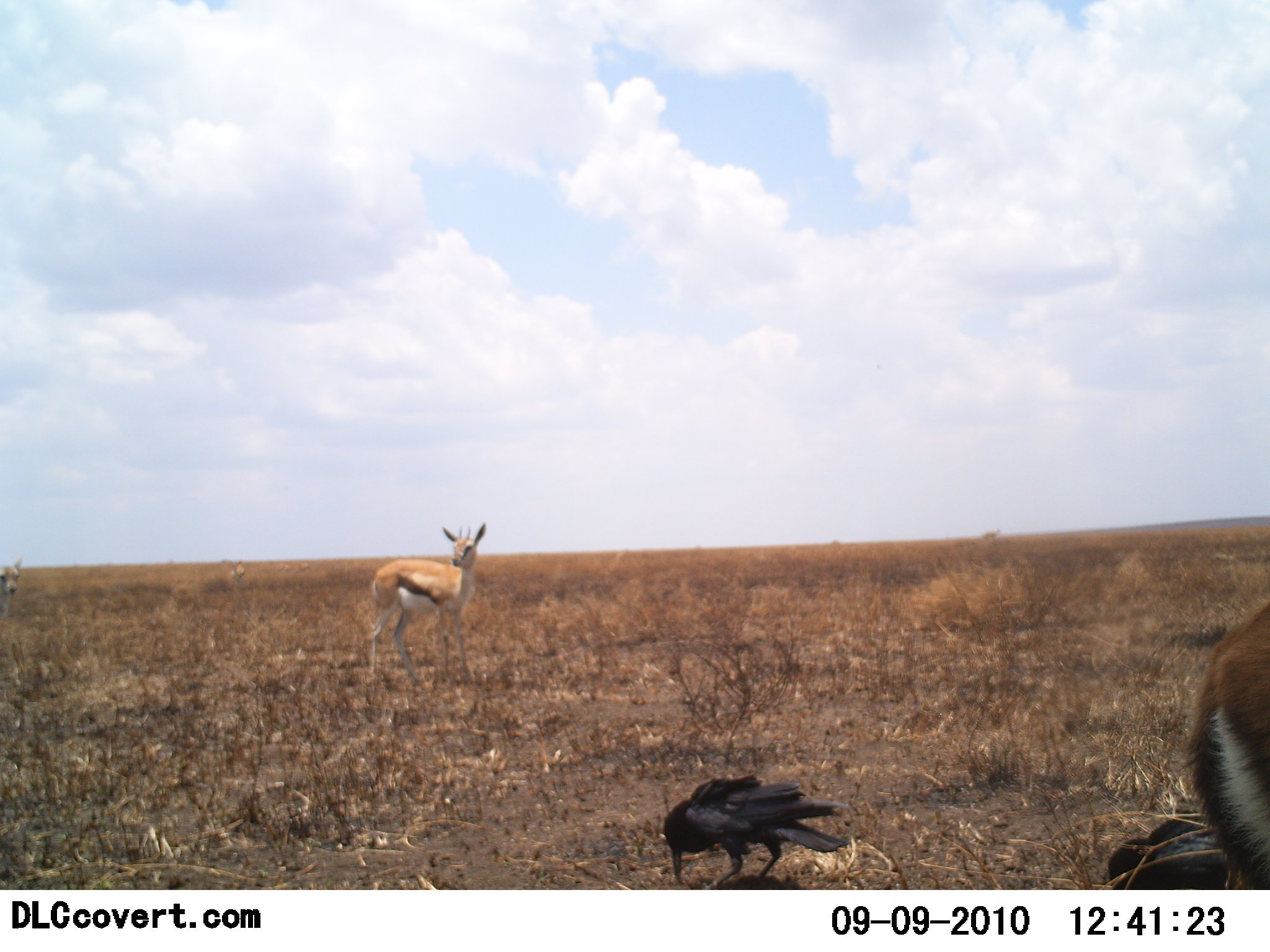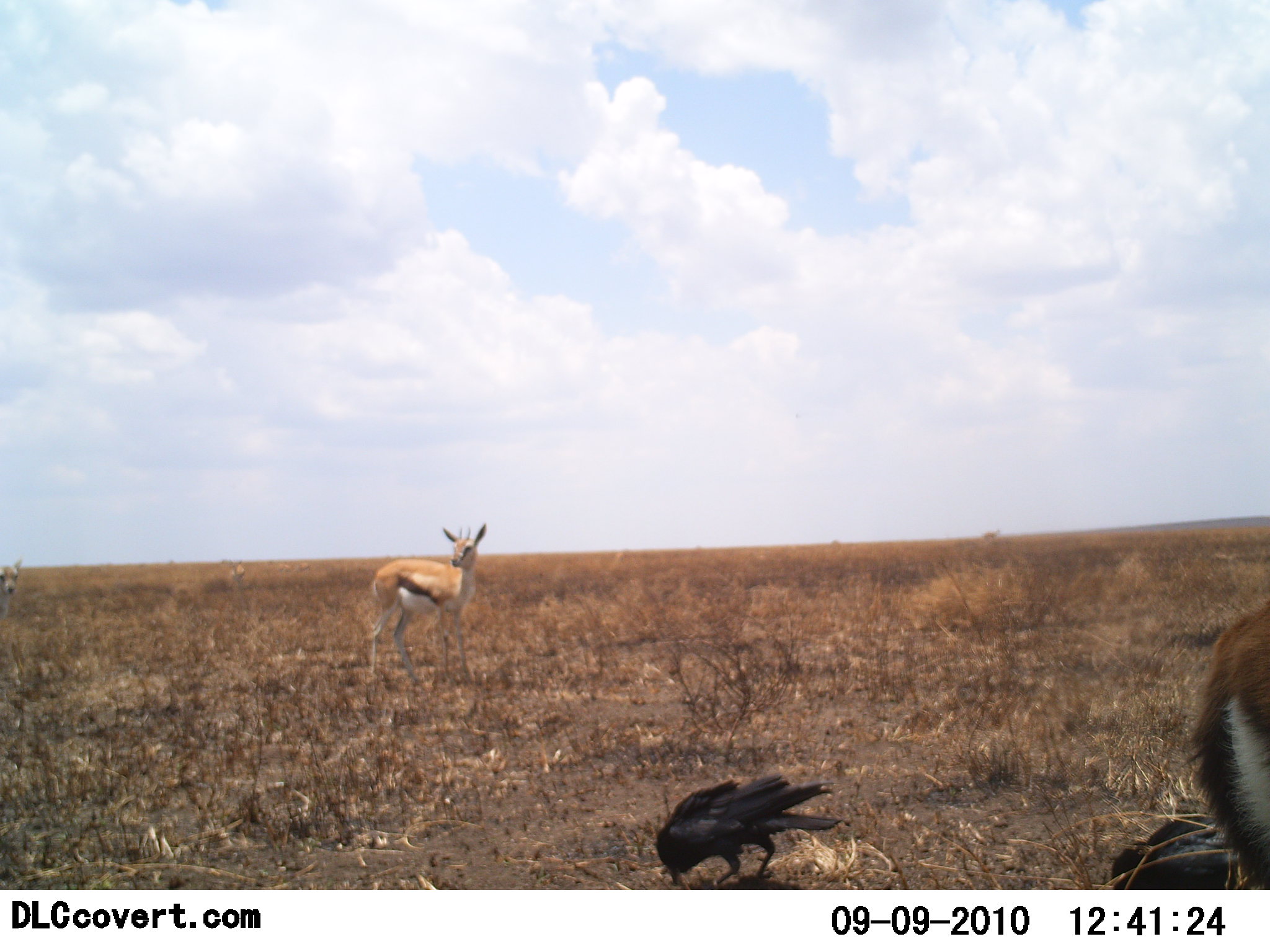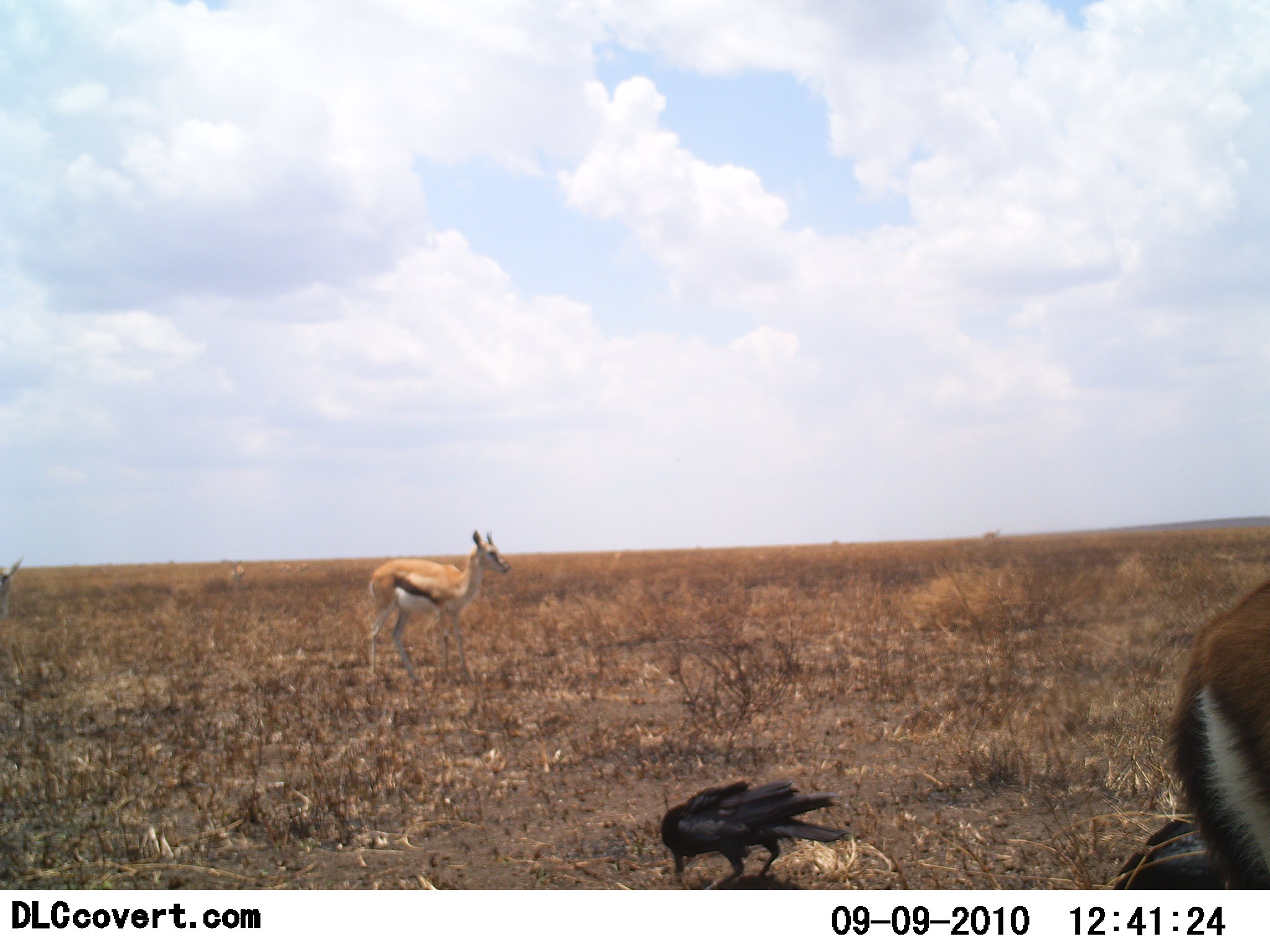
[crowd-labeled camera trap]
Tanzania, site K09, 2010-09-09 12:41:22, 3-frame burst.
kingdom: Animalia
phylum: Chordata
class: Mammalia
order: Artiodactyla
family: Bovidae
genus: Eudorcas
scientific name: Eudorcas thomsonii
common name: thomson's gazelle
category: gazellethomsons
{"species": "gazellethomsons (thomson's gazelle) (Eudorcas thomsonii)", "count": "2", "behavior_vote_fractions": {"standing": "94%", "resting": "0%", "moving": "12%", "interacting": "0%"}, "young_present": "0%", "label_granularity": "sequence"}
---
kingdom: Animalia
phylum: Chordata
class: Aves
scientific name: Aves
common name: bird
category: otherbird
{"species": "otherbird (bird) (Aves)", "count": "1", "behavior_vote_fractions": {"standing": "8%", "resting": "0%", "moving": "8%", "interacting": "0%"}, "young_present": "0%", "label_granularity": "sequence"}